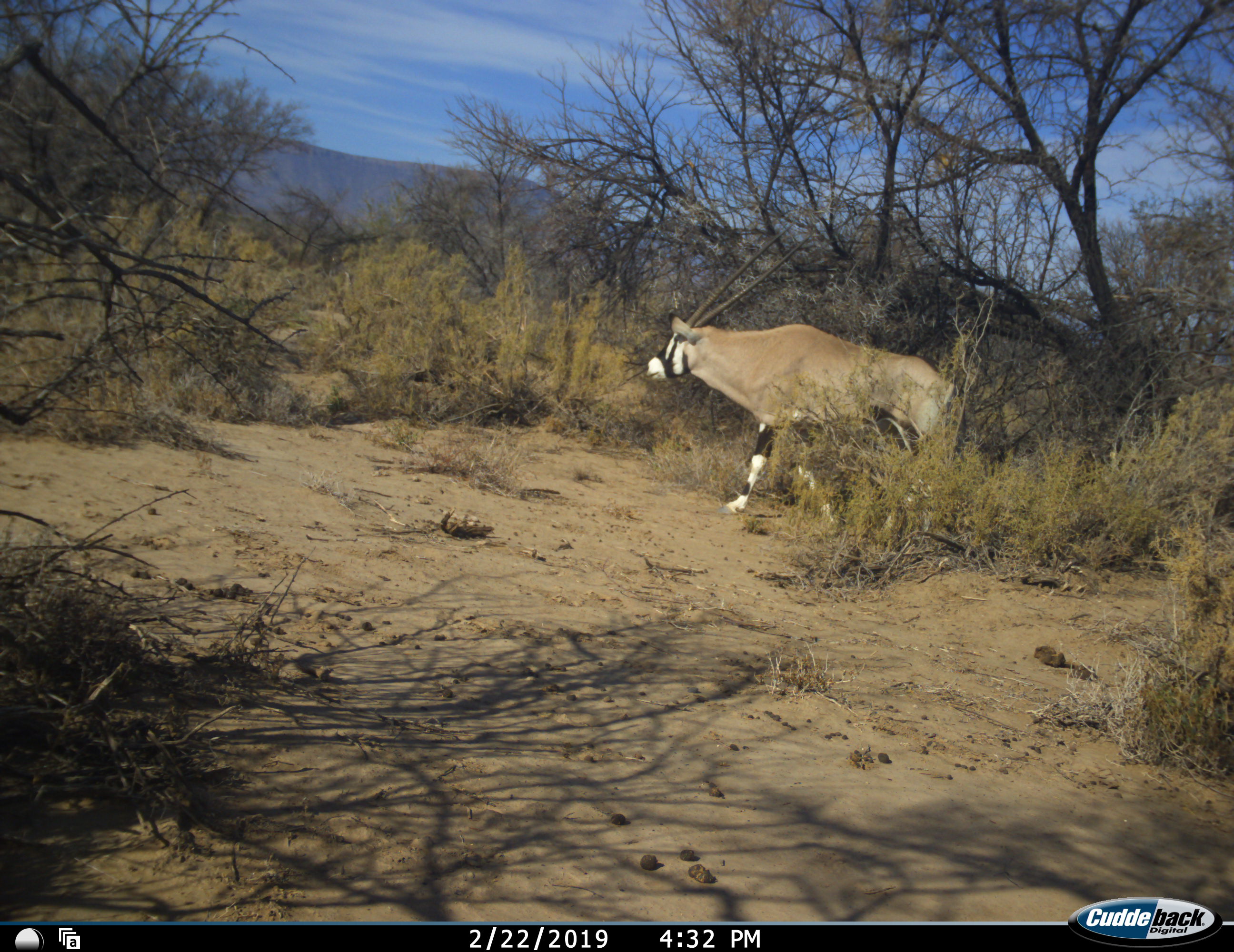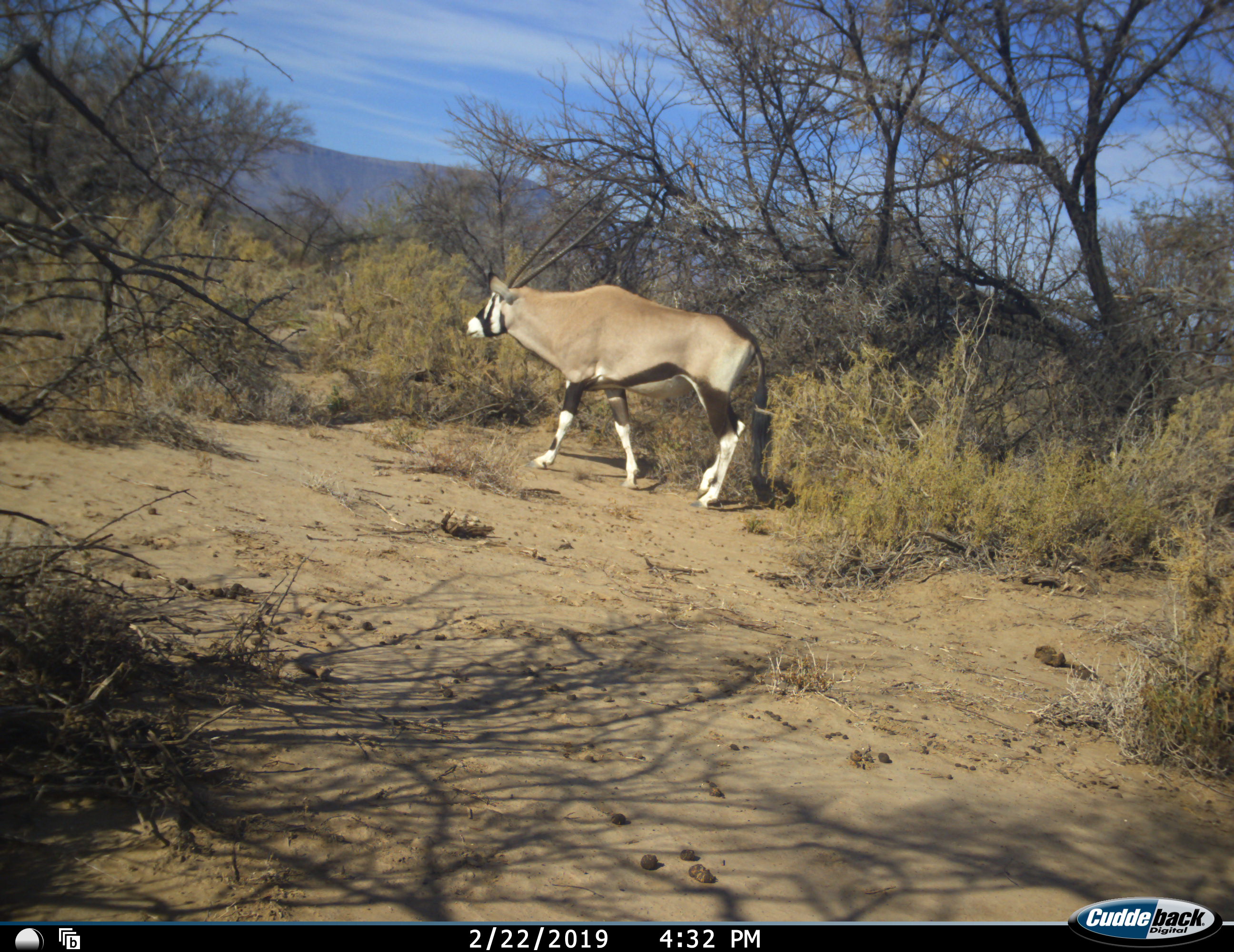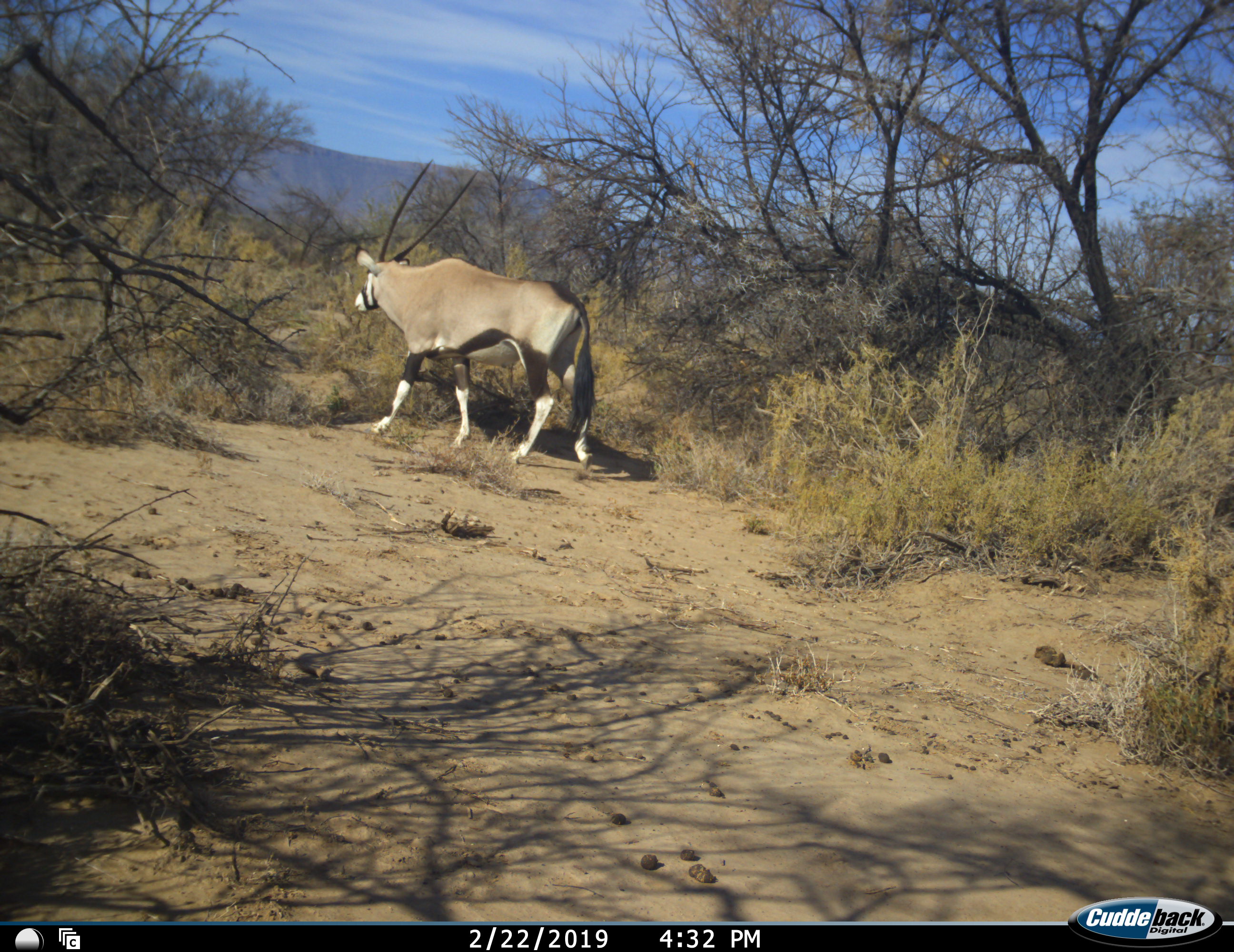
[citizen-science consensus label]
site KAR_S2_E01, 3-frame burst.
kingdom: Animalia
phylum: Chordata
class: Mammalia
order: Artiodactyla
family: Bovidae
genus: Oryx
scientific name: Oryx gazella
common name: gemsbok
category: oryx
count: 1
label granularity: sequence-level